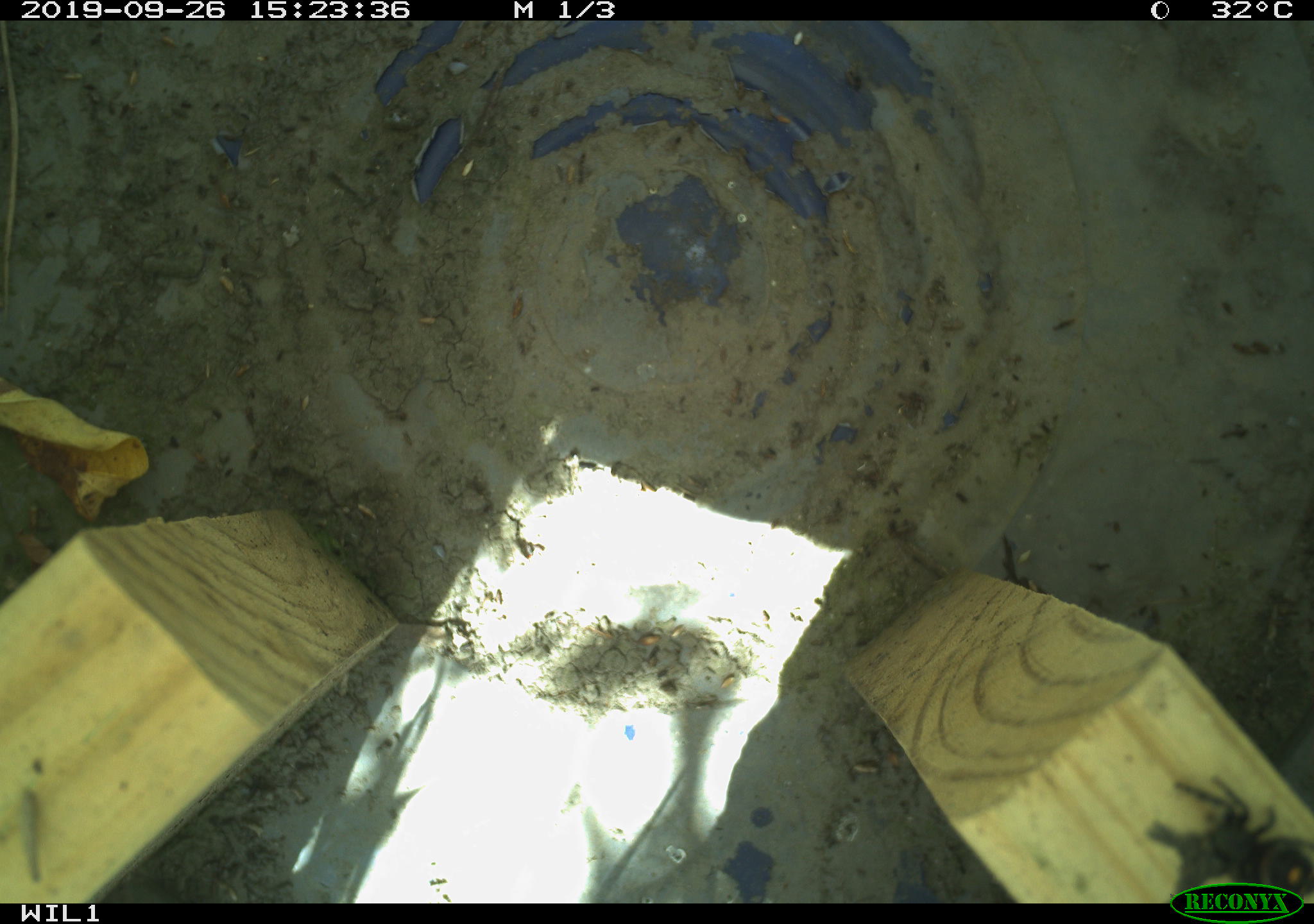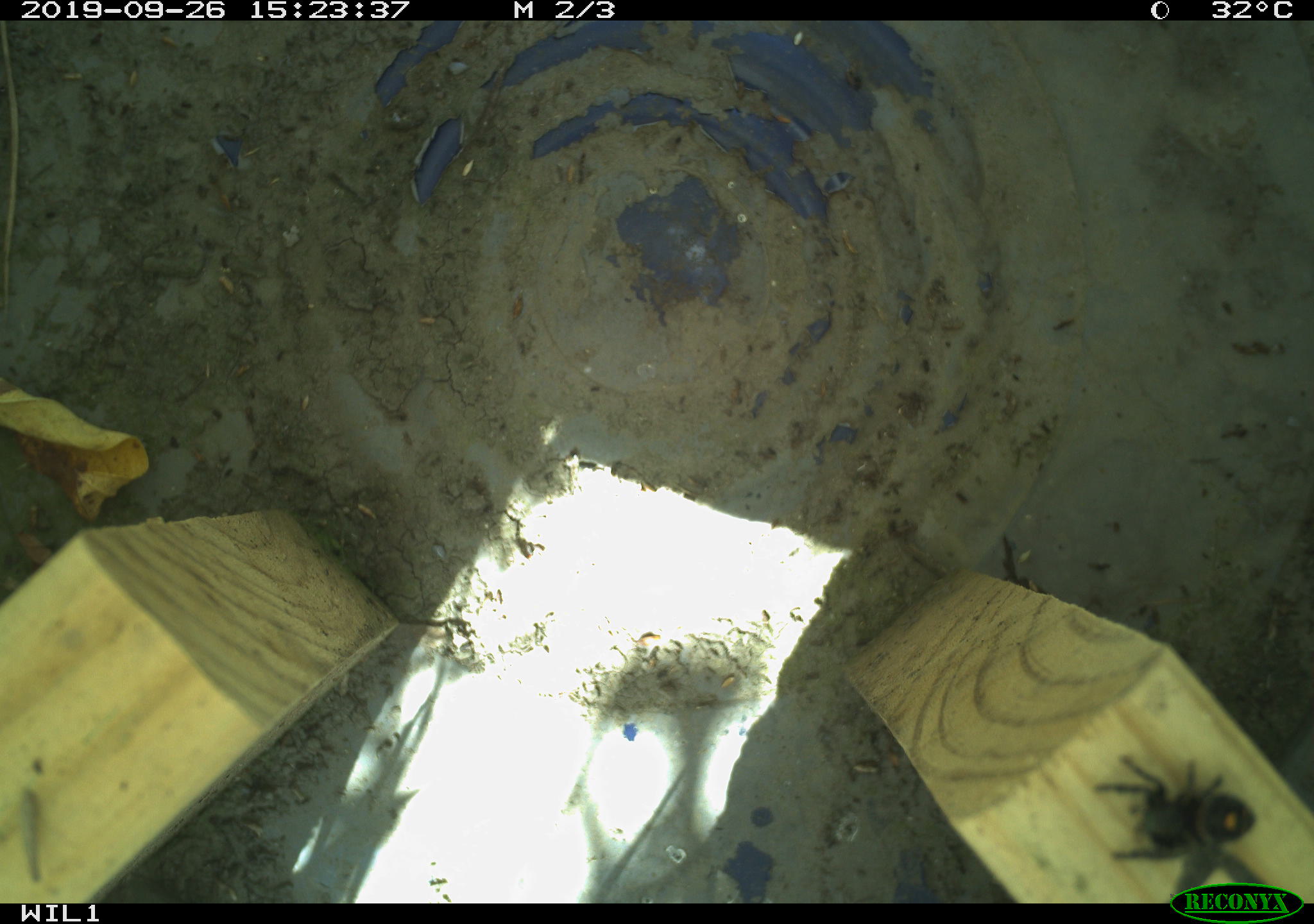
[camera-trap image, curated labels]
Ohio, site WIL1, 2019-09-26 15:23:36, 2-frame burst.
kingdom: Animalia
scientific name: Animalia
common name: animal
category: invertebrate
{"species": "invertebrate (animal) (Animalia)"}